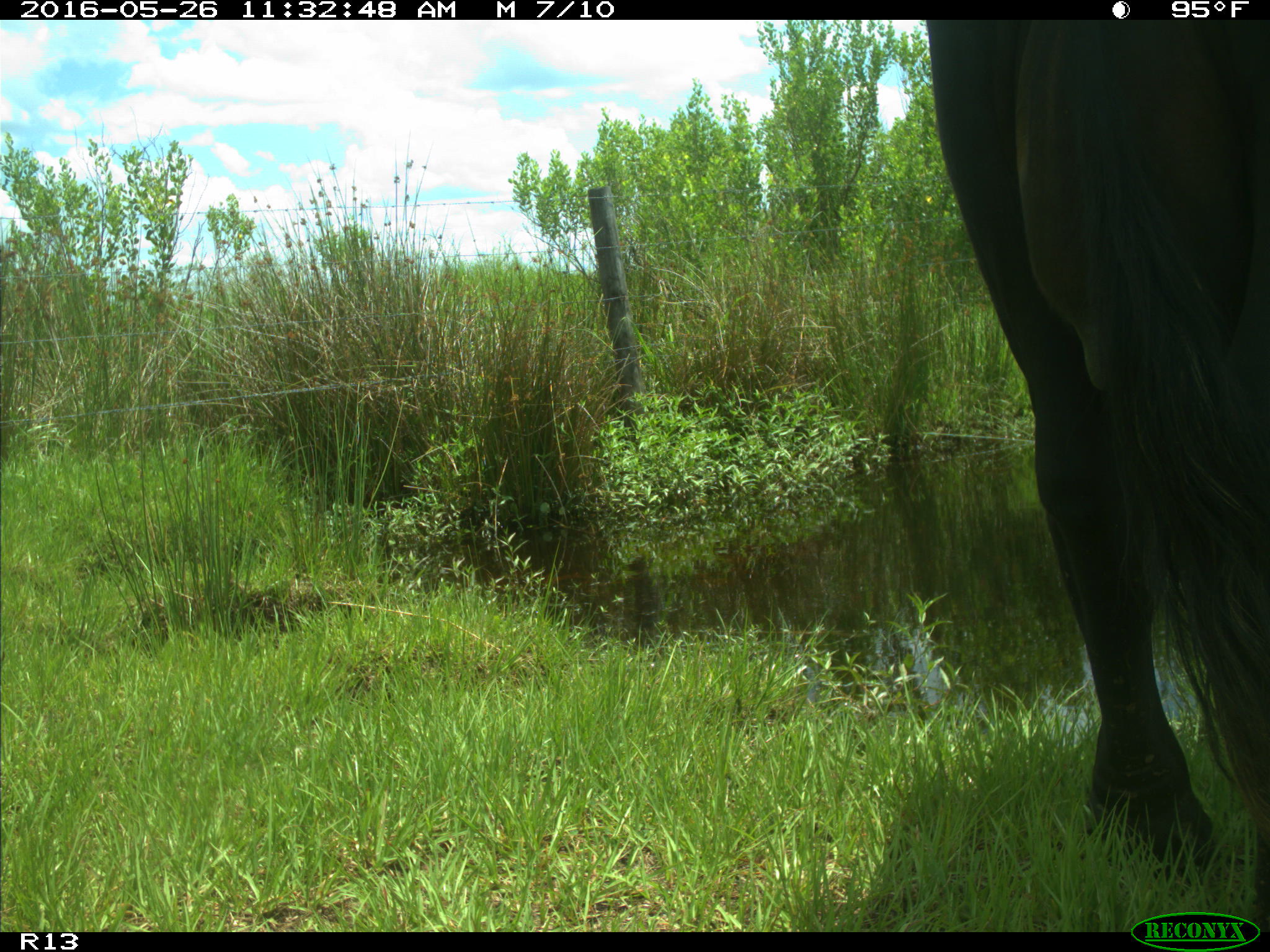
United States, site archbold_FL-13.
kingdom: Animalia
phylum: Chordata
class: Mammalia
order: Artiodactyla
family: Bovidae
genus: Bos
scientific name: Bos taurus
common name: domestic cow